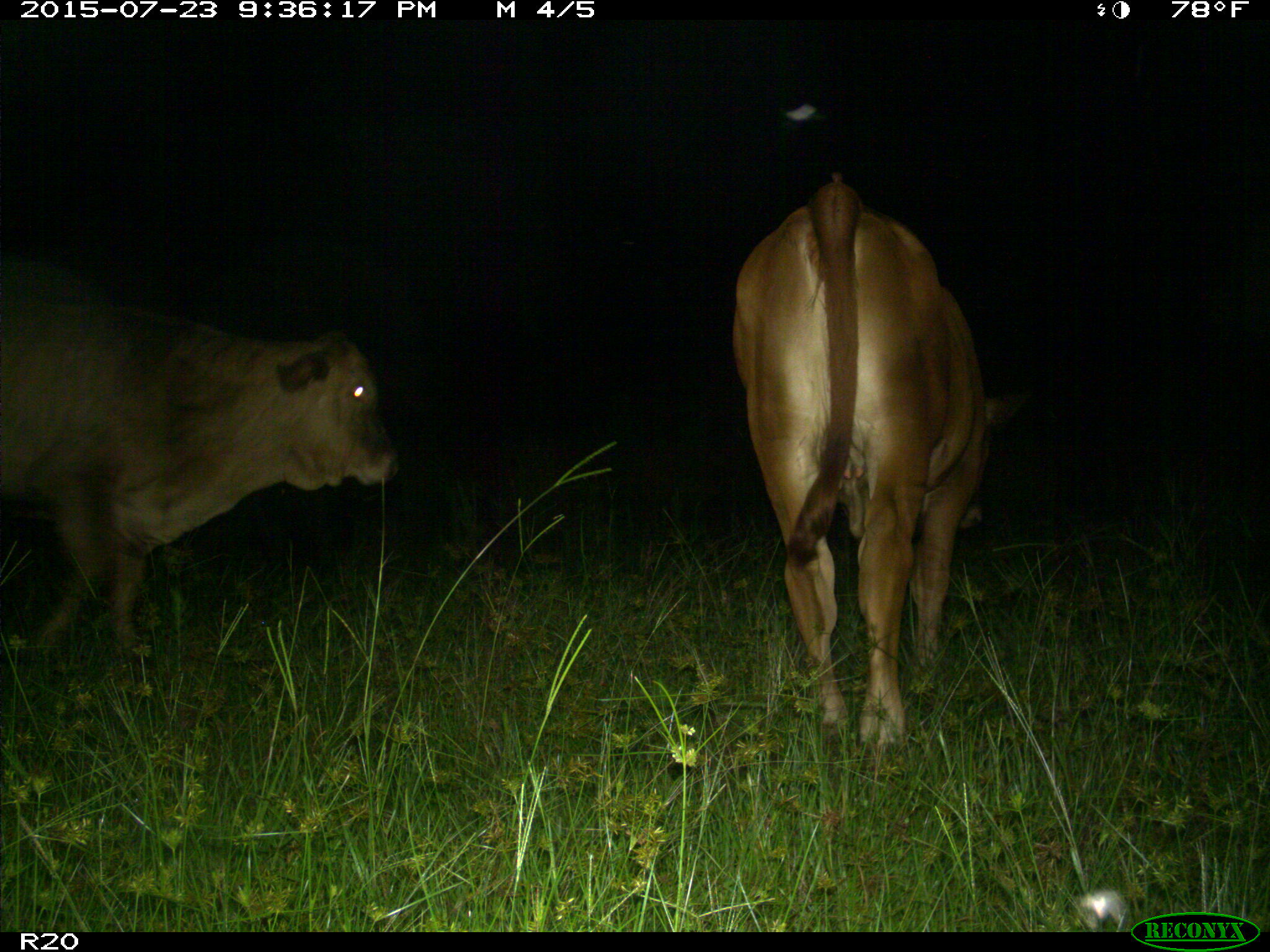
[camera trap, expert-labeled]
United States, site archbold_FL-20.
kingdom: Animalia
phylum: Chordata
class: Mammalia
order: Artiodactyla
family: Bovidae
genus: Bos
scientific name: Bos taurus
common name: domestic cow